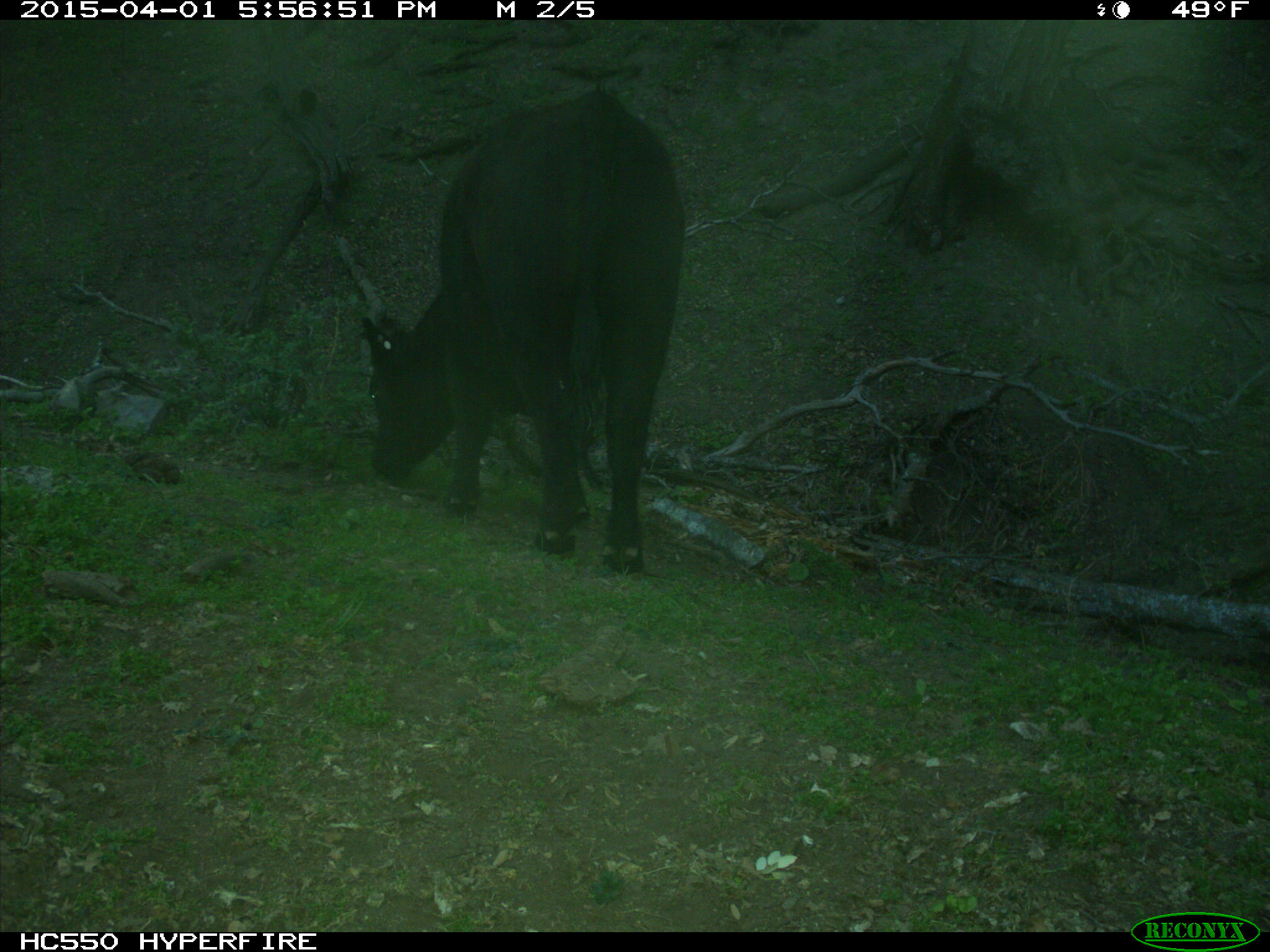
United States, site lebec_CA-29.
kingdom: Animalia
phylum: Chordata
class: Mammalia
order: Artiodactyla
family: Bovidae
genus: Bos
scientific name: Bos taurus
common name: domestic cow